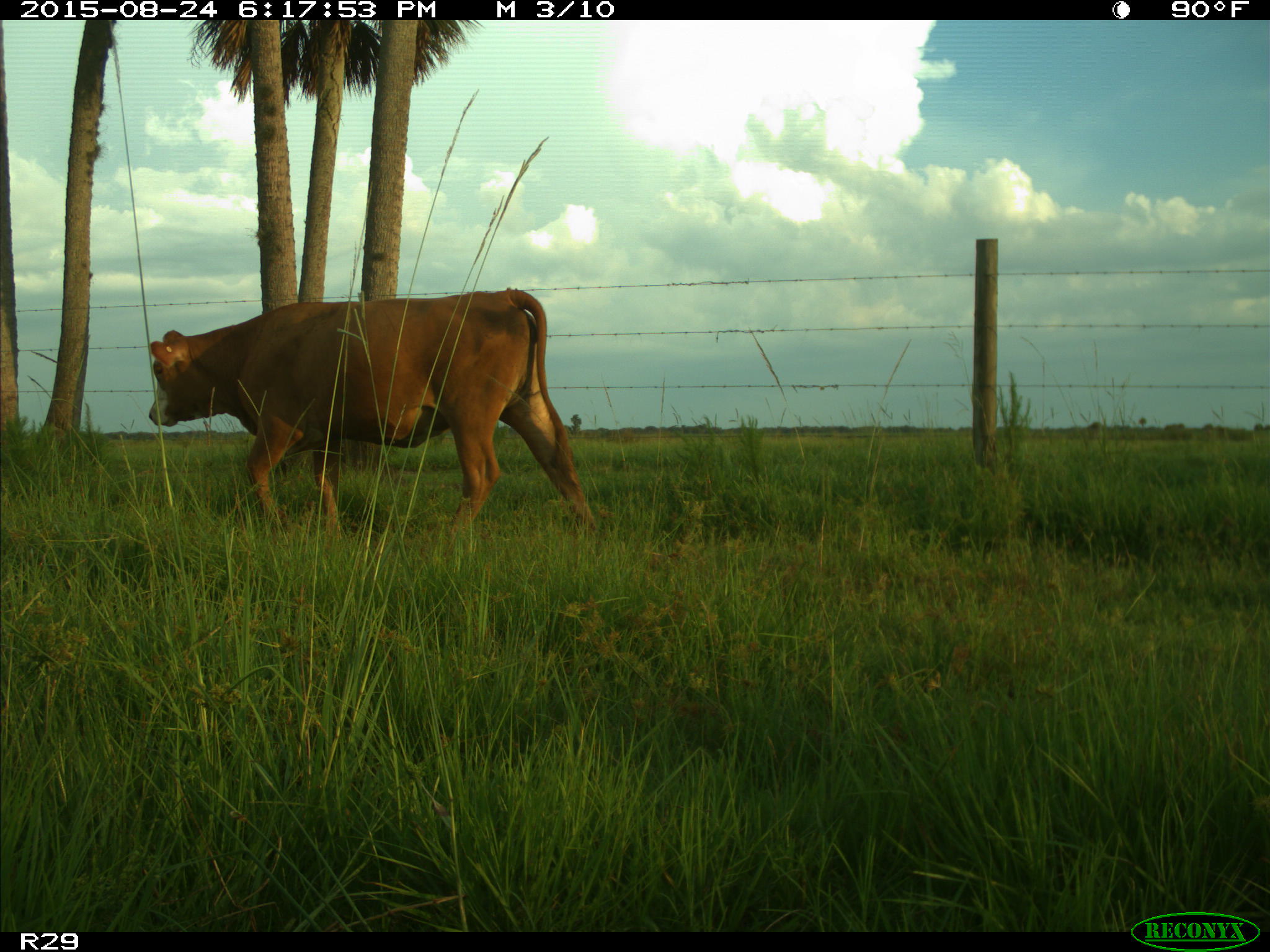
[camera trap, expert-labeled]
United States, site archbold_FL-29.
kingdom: Animalia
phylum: Chordata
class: Mammalia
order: Artiodactyla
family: Bovidae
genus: Bos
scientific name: Bos taurus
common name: domestic cow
Bos taurus (domestic cow).